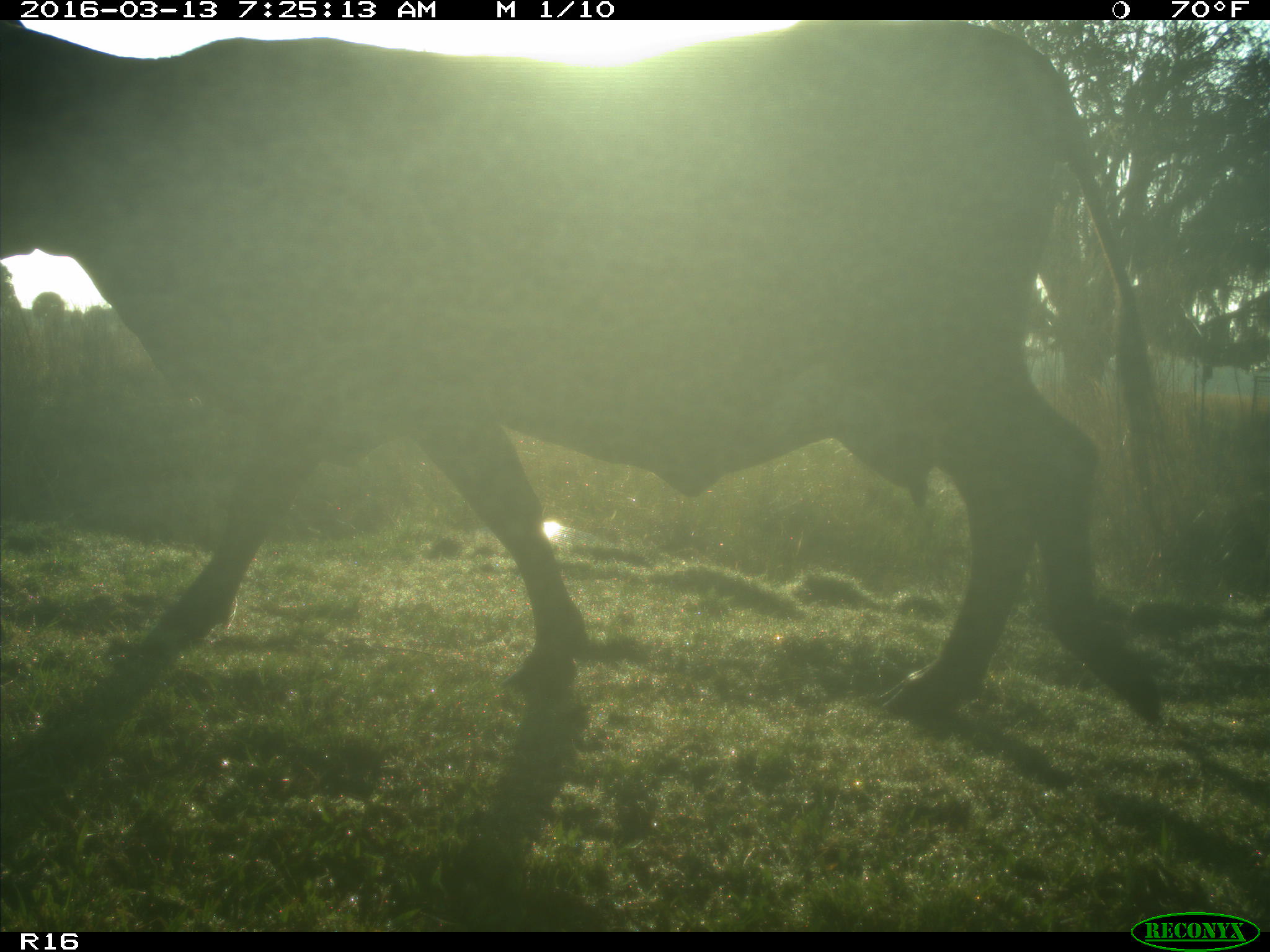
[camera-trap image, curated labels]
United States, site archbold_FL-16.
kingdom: Animalia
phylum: Chordata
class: Mammalia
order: Artiodactyla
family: Bovidae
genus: Bos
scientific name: Bos taurus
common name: domestic cow